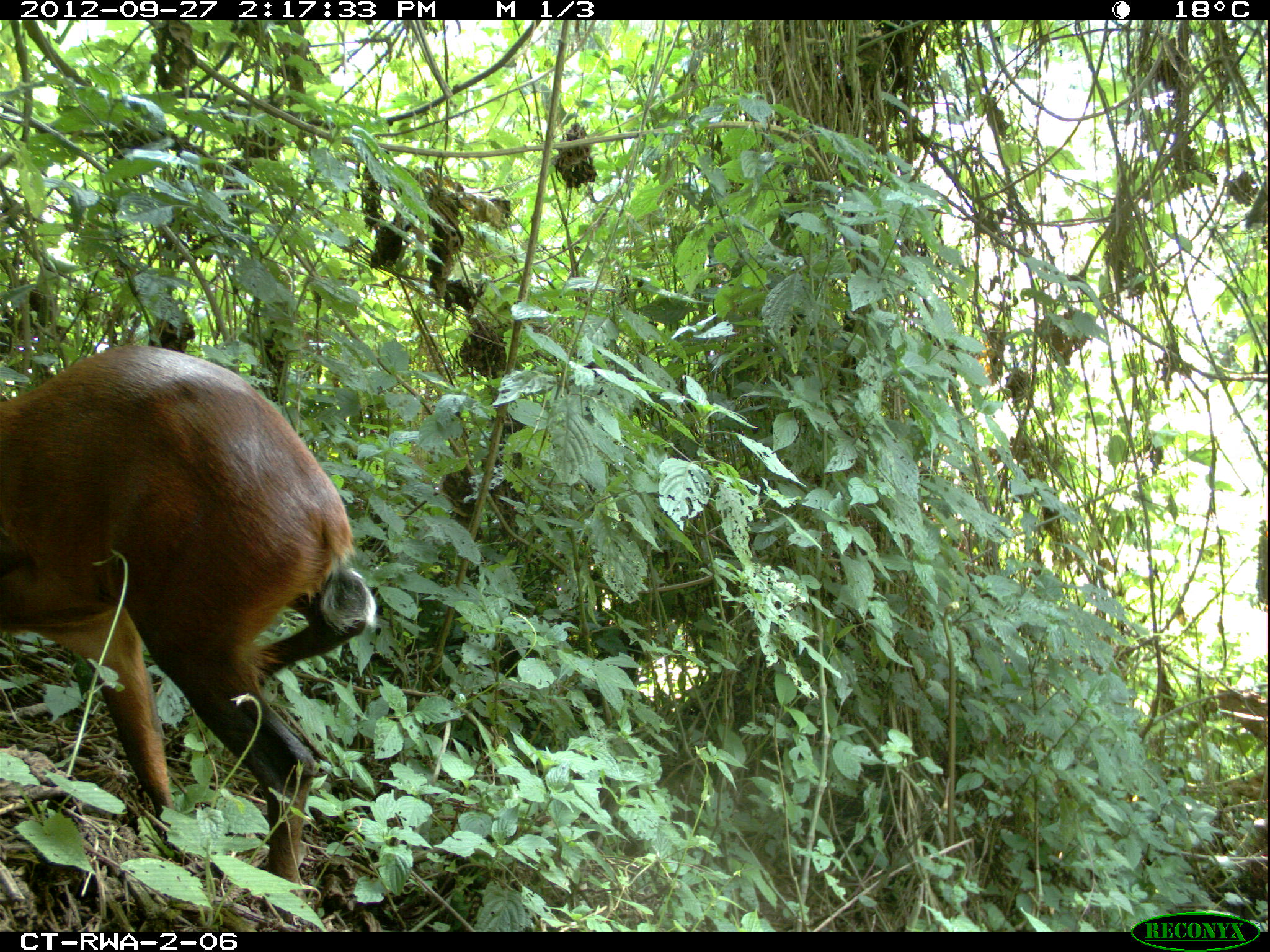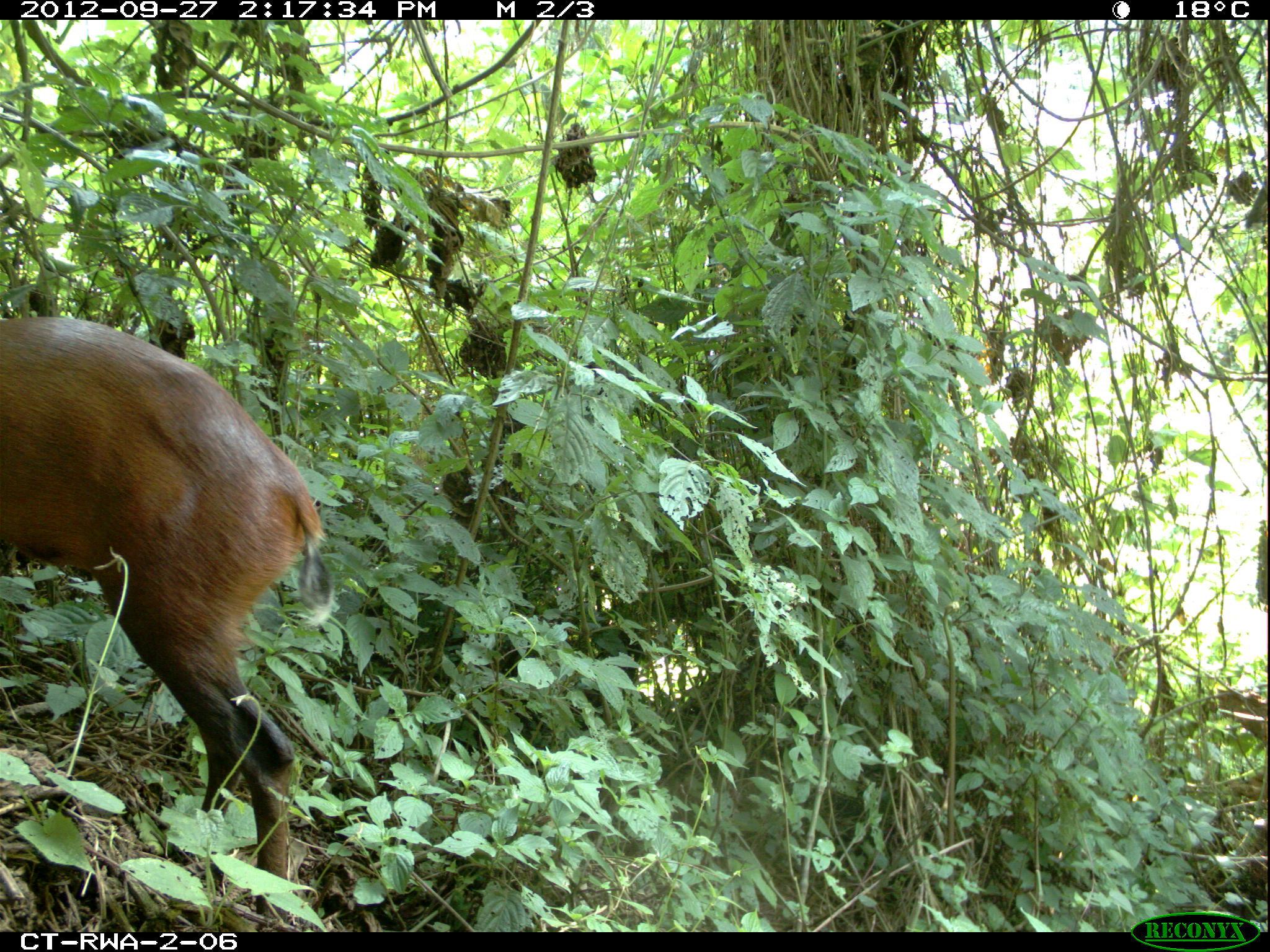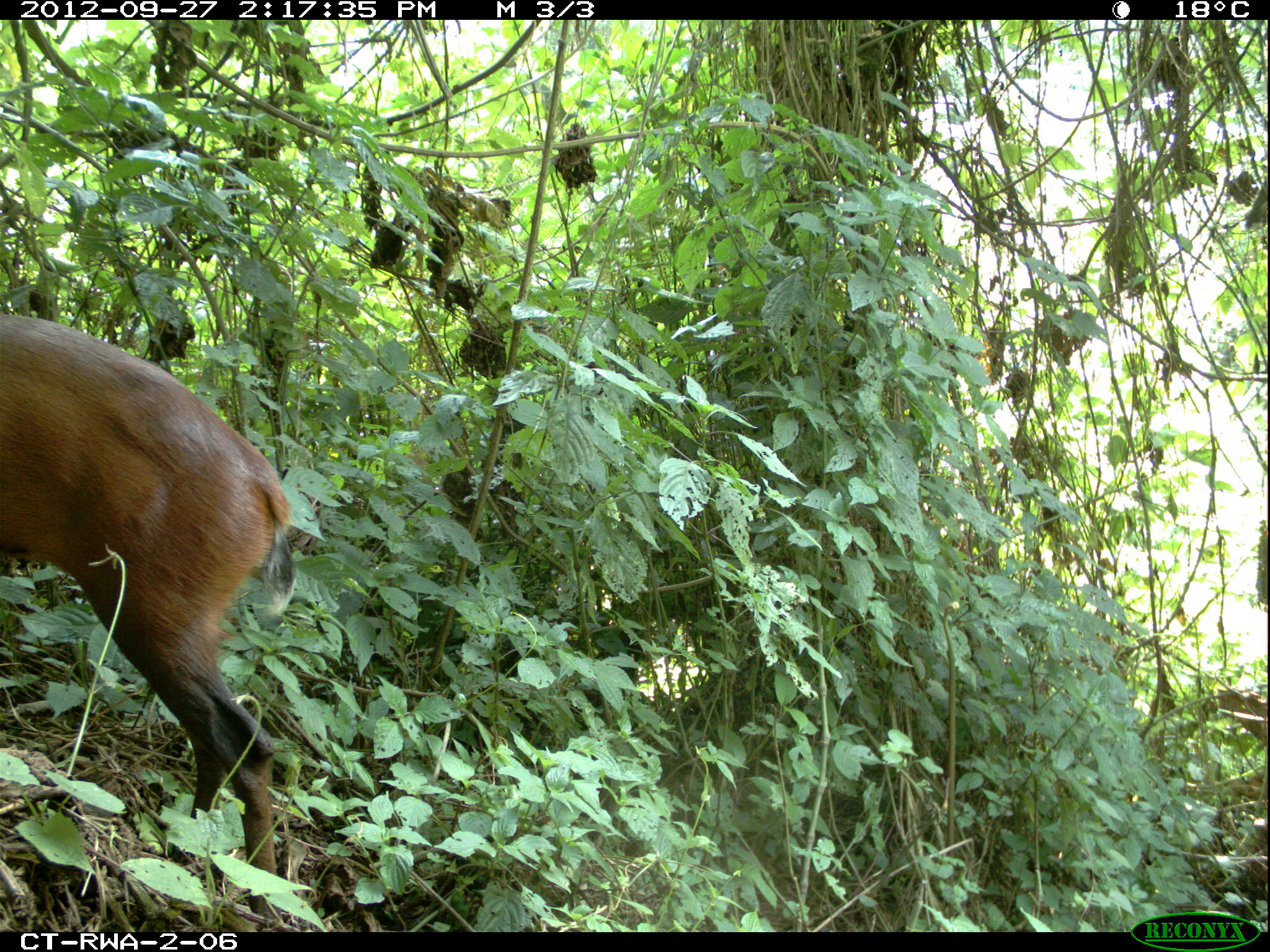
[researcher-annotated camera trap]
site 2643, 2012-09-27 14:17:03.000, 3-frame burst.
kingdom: Animalia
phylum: Chordata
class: Mammalia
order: Artiodactyla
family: Bovidae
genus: Cephalophus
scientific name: Cephalophus nigrifrons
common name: black-fronted duiker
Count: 1.